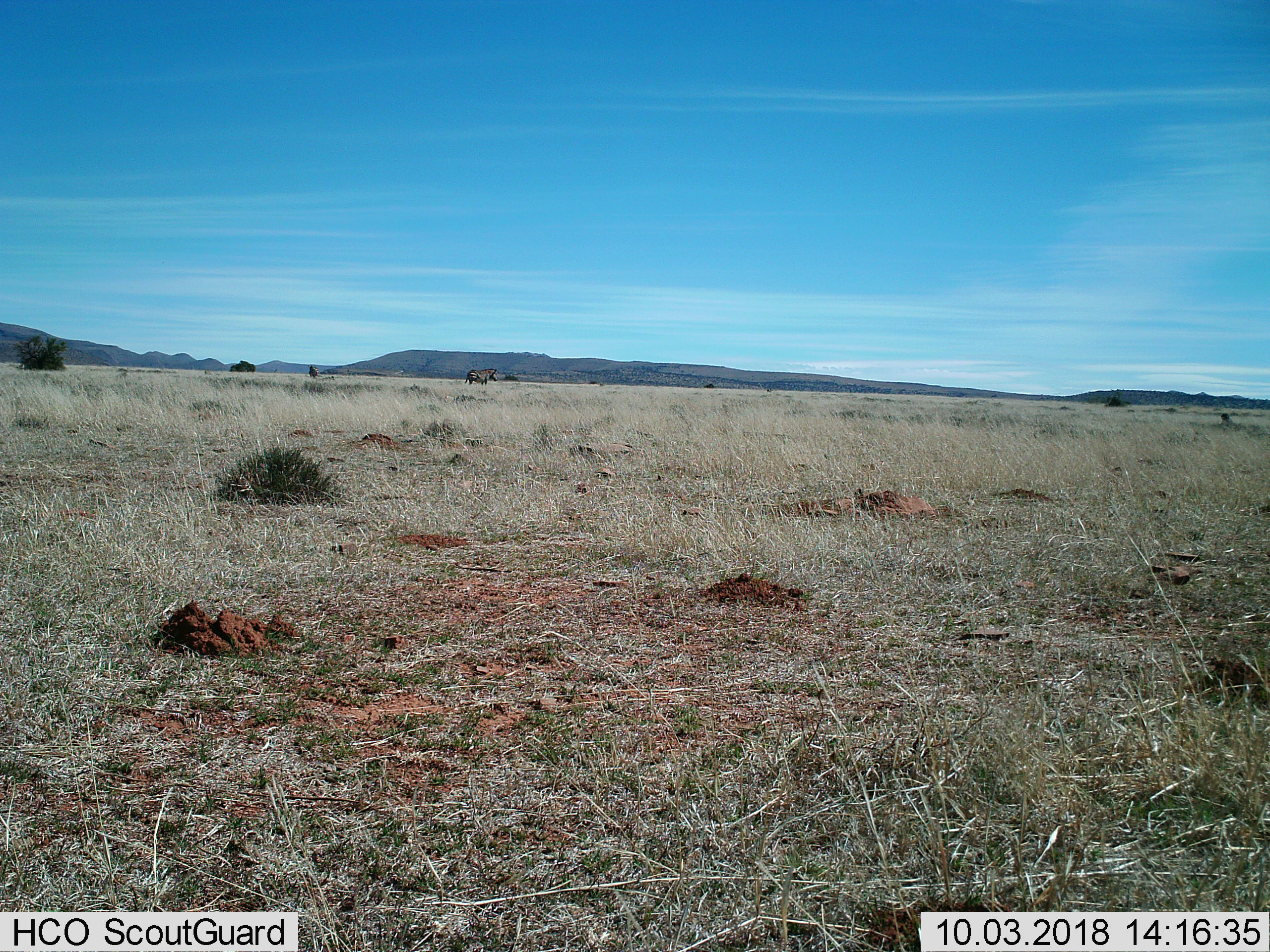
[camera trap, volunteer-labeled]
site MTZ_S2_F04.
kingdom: Animalia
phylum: Chordata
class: Mammalia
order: Perissodactyla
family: Equidae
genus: Equus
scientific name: Equus zebra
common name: mountain zebra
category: zebramountain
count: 2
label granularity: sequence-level